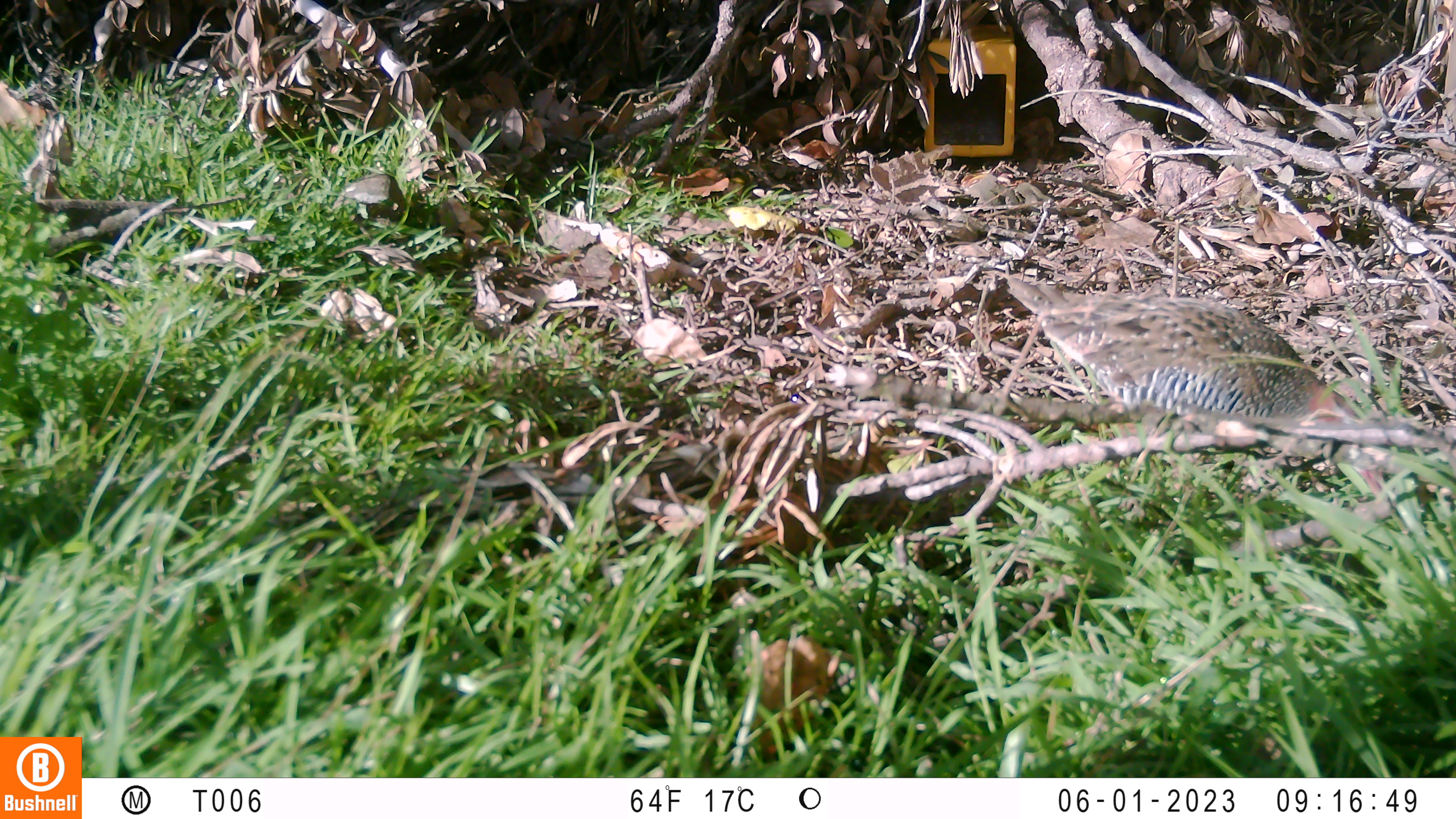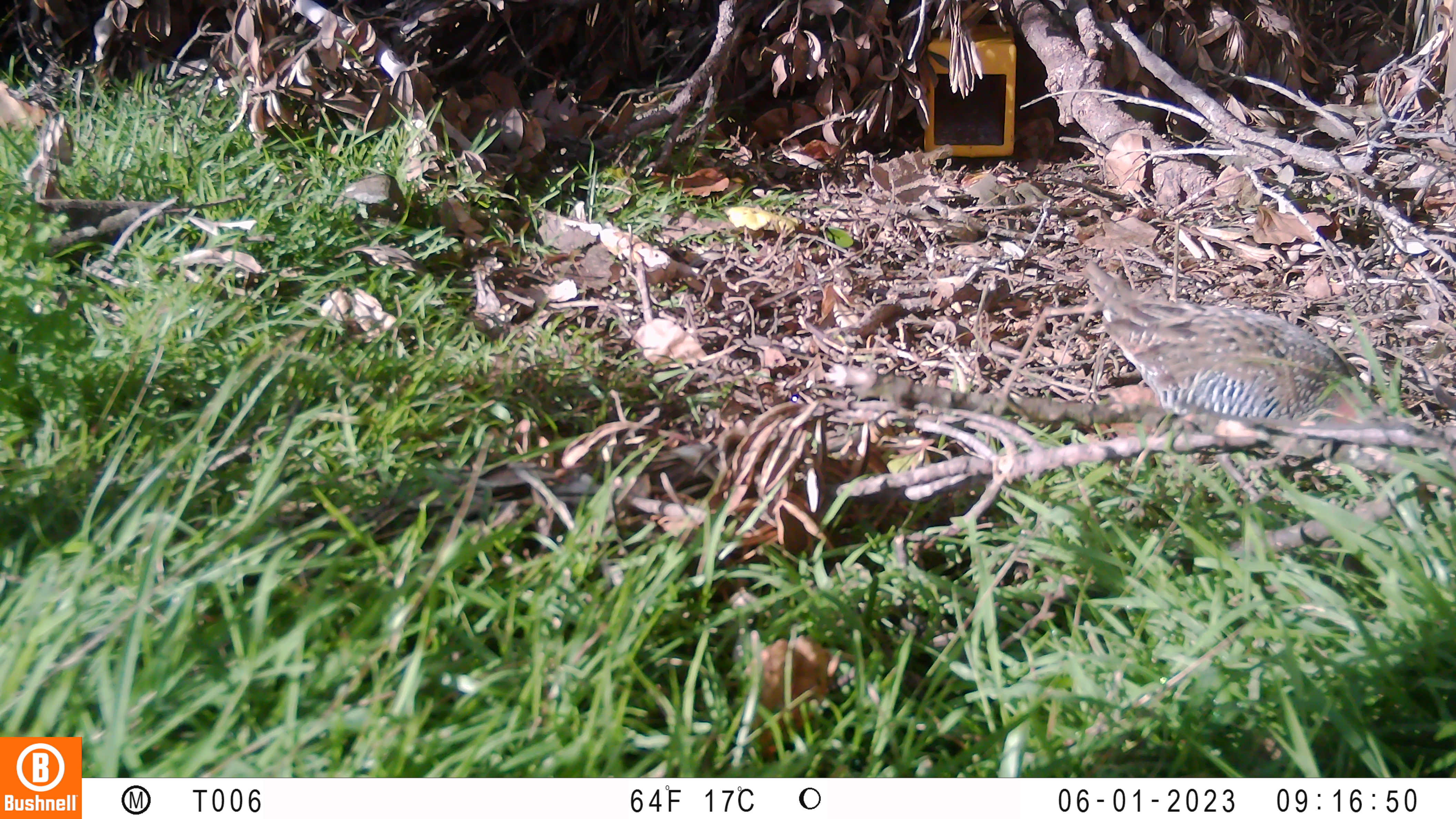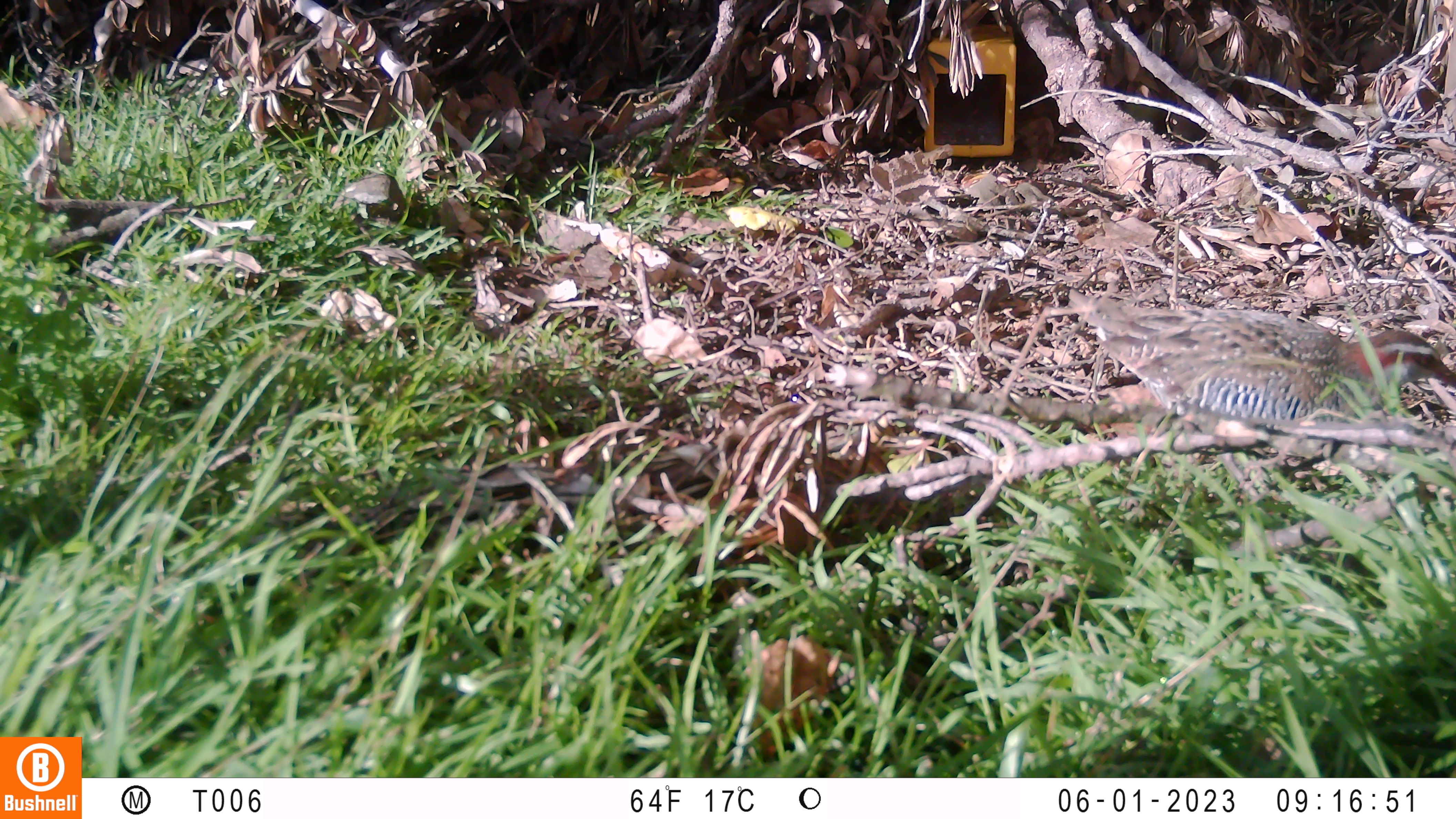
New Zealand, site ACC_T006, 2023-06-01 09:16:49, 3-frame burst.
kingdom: Animalia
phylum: Chordata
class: Aves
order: Gruiformes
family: Rallidae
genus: Gallirallus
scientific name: Gallirallus philippensis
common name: buff-banded rail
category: banded rail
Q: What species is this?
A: Banded rail (buff-banded rail) (Gallirallus philippensis).